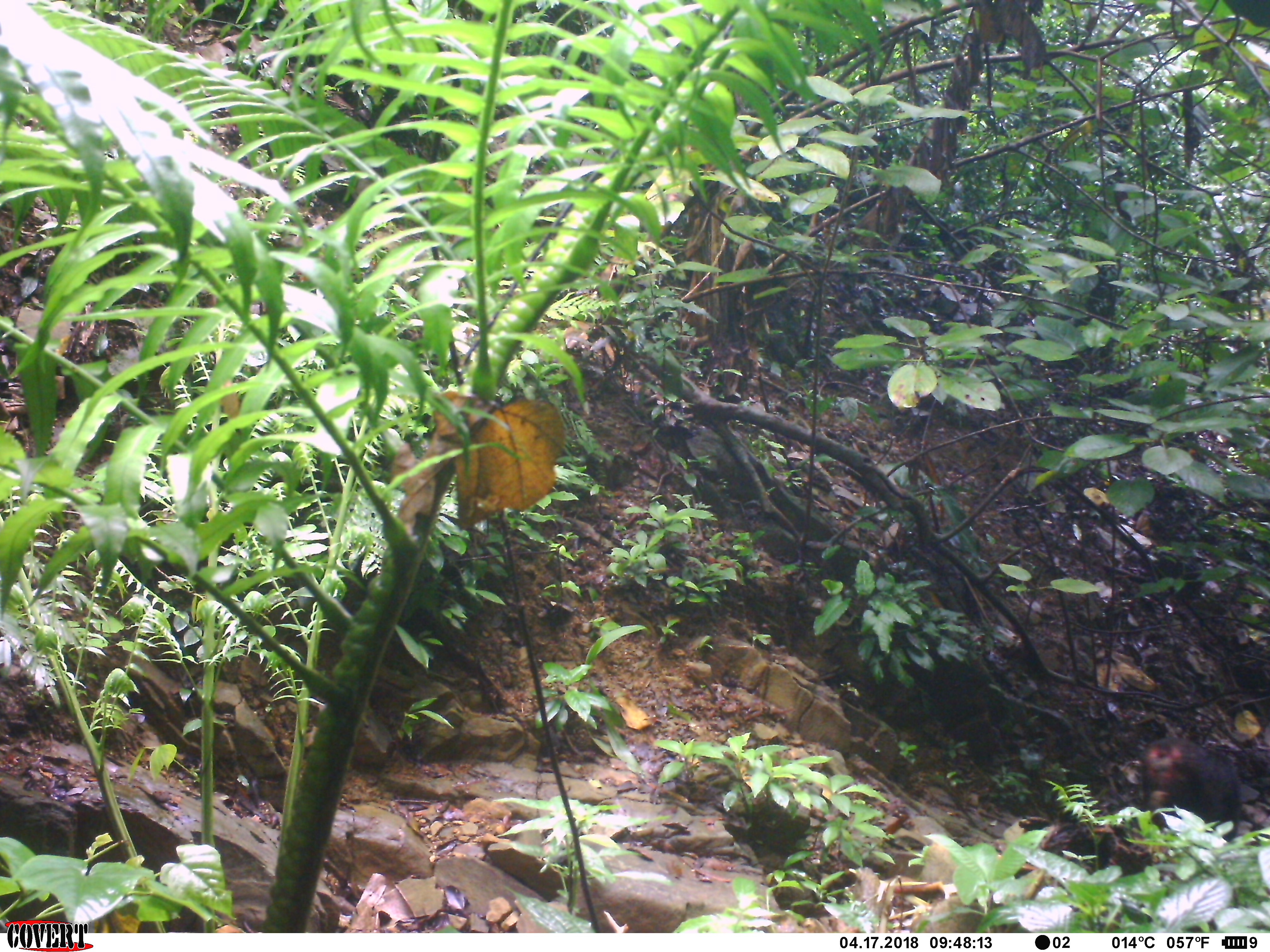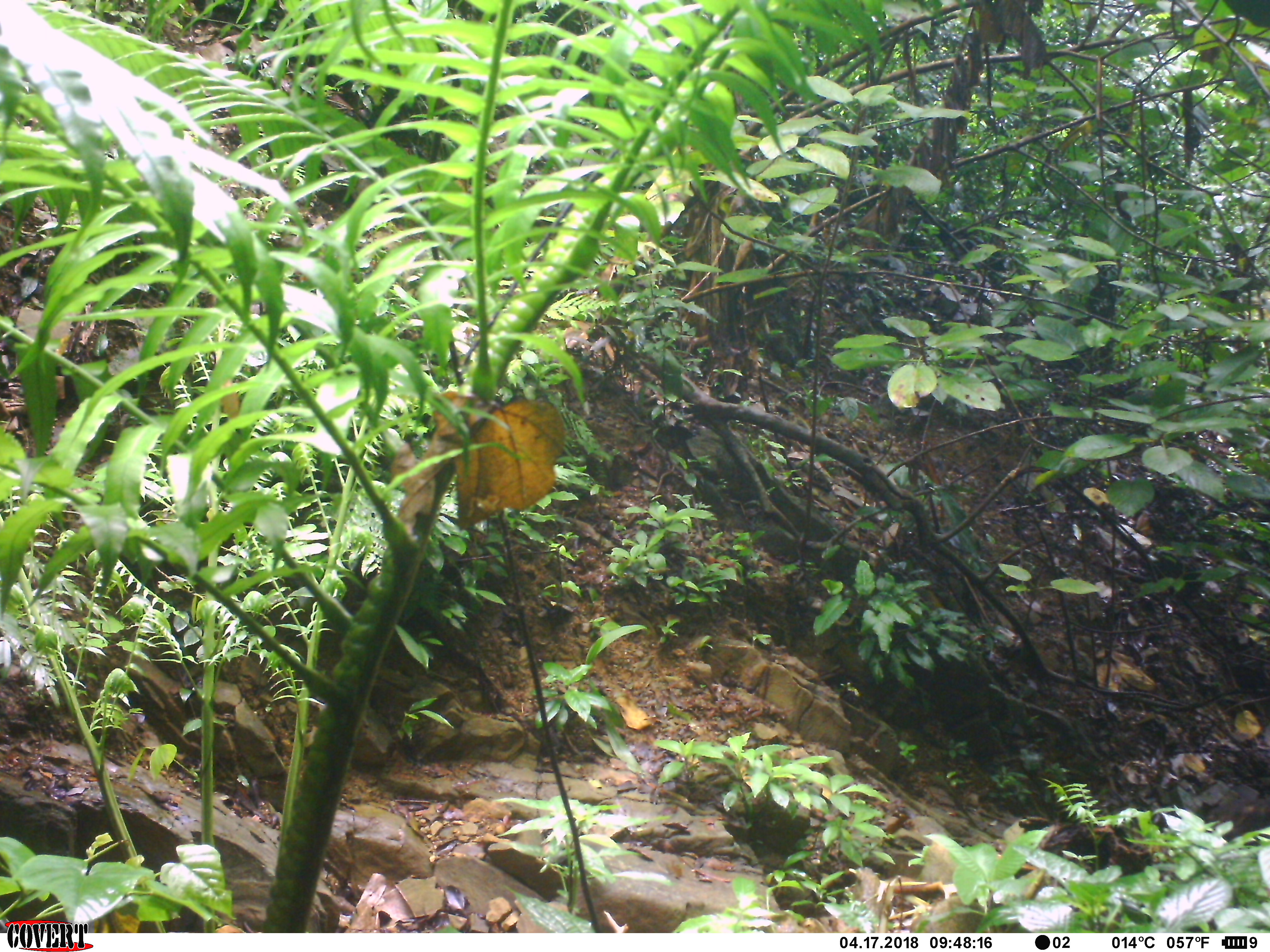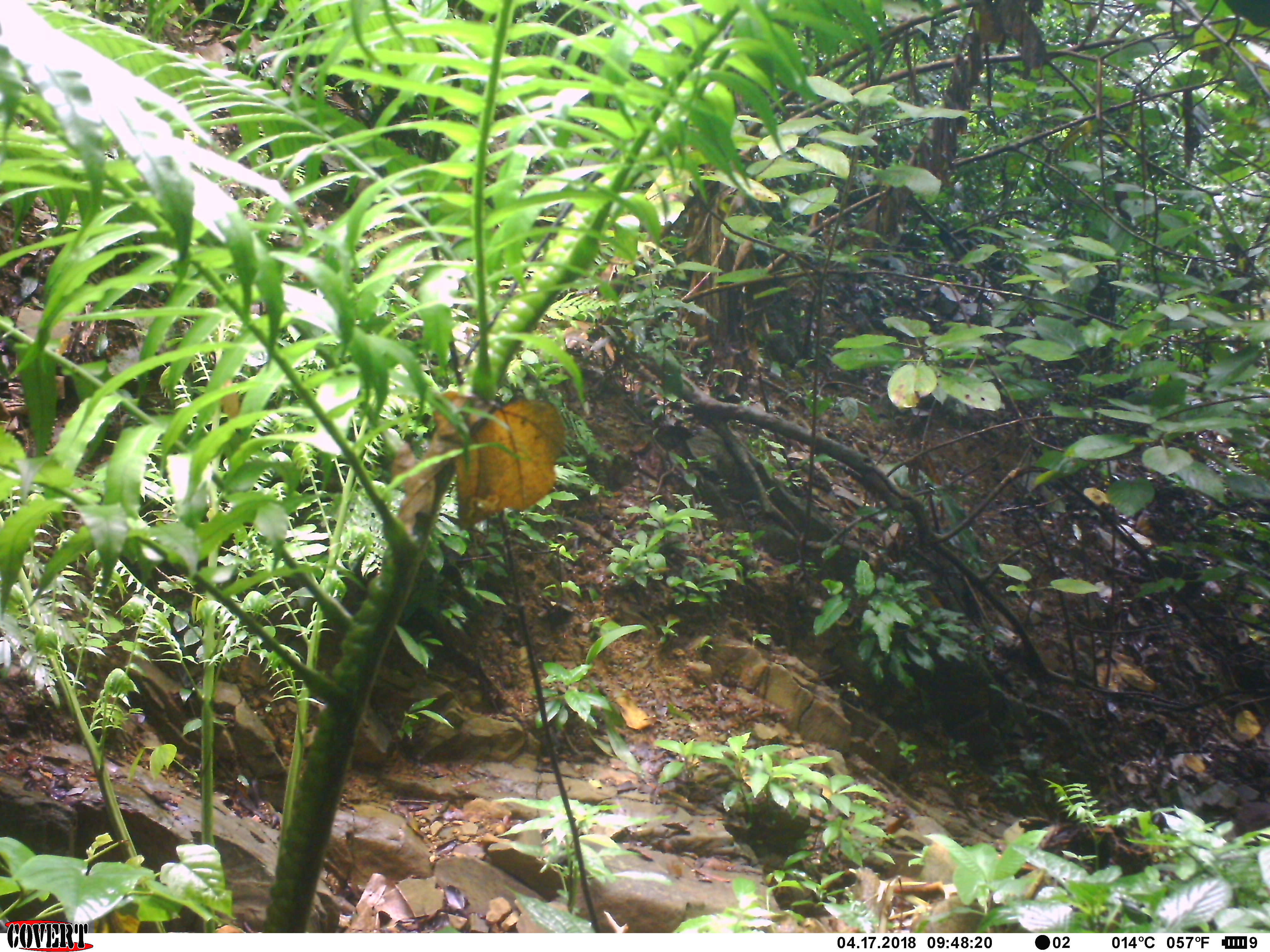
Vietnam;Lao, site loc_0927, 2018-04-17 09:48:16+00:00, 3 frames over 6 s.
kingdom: Animalia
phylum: Chordata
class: Mammalia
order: Primates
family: Cercopithecidae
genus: Macaca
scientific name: Macaca arctoides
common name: stump-tailed macaque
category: stump tailed macaque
Stump tailed macaque (stump-tailed macaque) (Macaca arctoides). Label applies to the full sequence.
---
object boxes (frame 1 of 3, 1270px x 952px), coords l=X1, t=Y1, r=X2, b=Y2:
stump tailed macaque: l=1139, t=735, r=1243, b=841